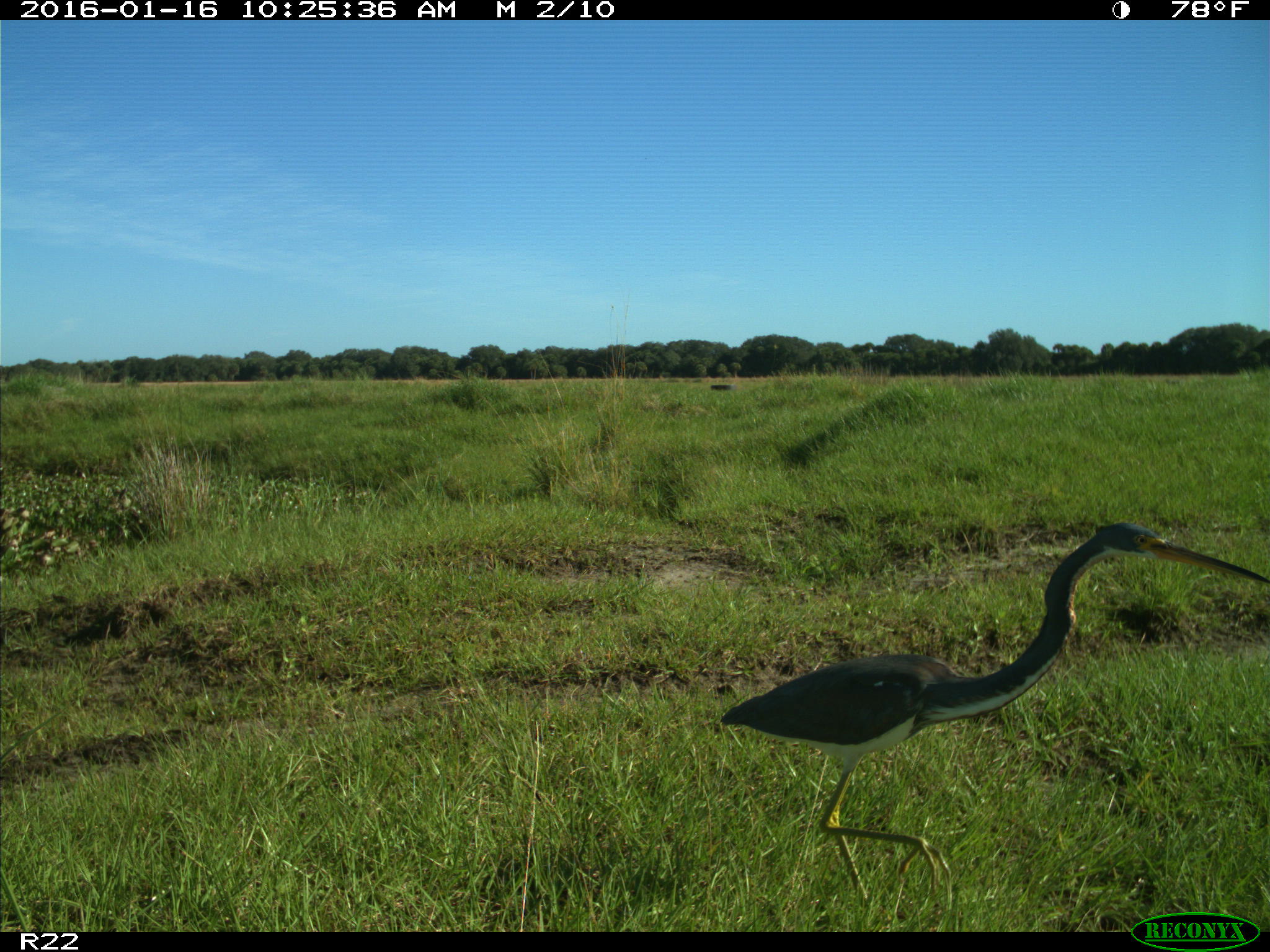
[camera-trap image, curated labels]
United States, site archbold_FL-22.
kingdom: Animalia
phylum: Chordata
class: Aves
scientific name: Aves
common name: birds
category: unidentified bird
Unidentified bird (birds) (Aves).